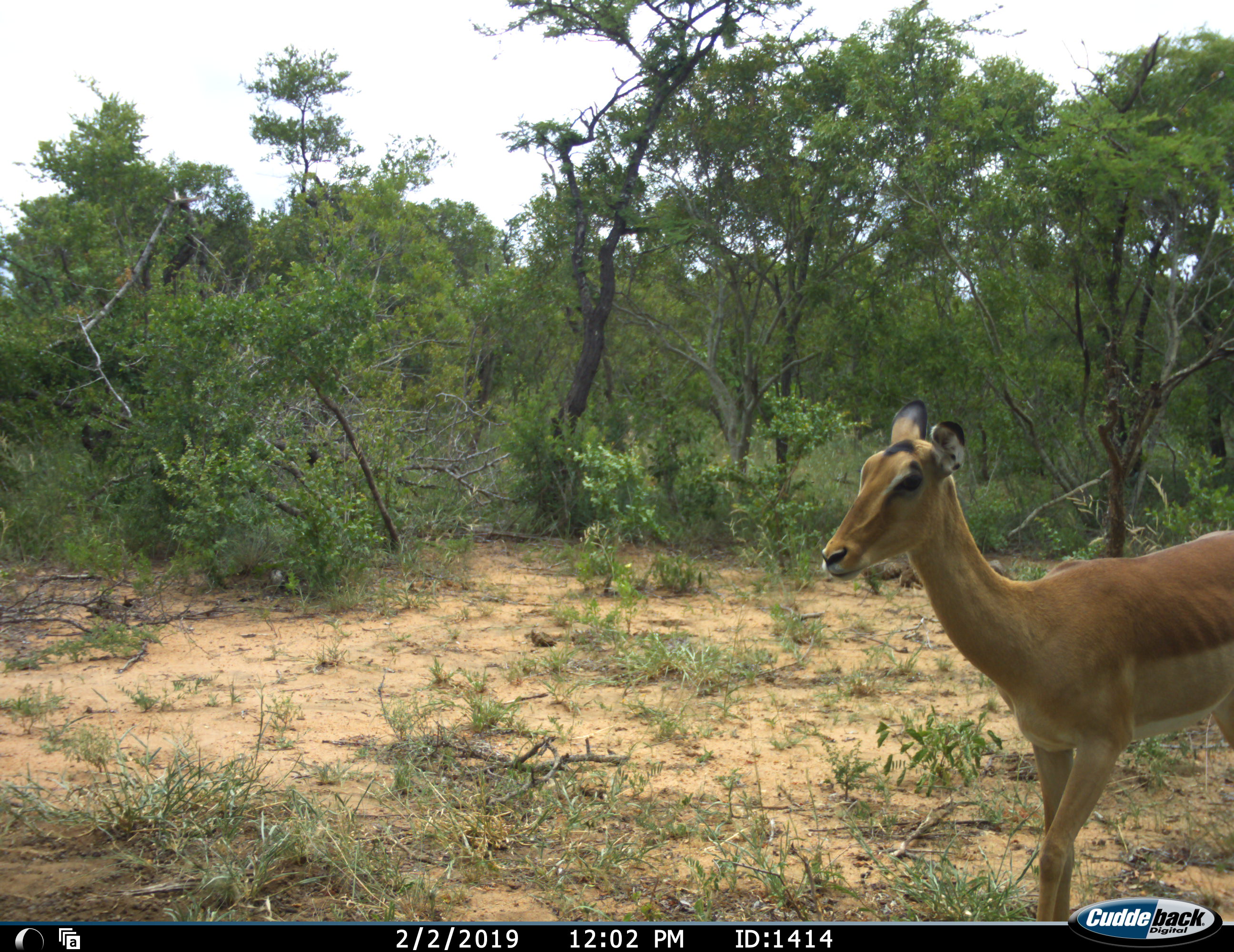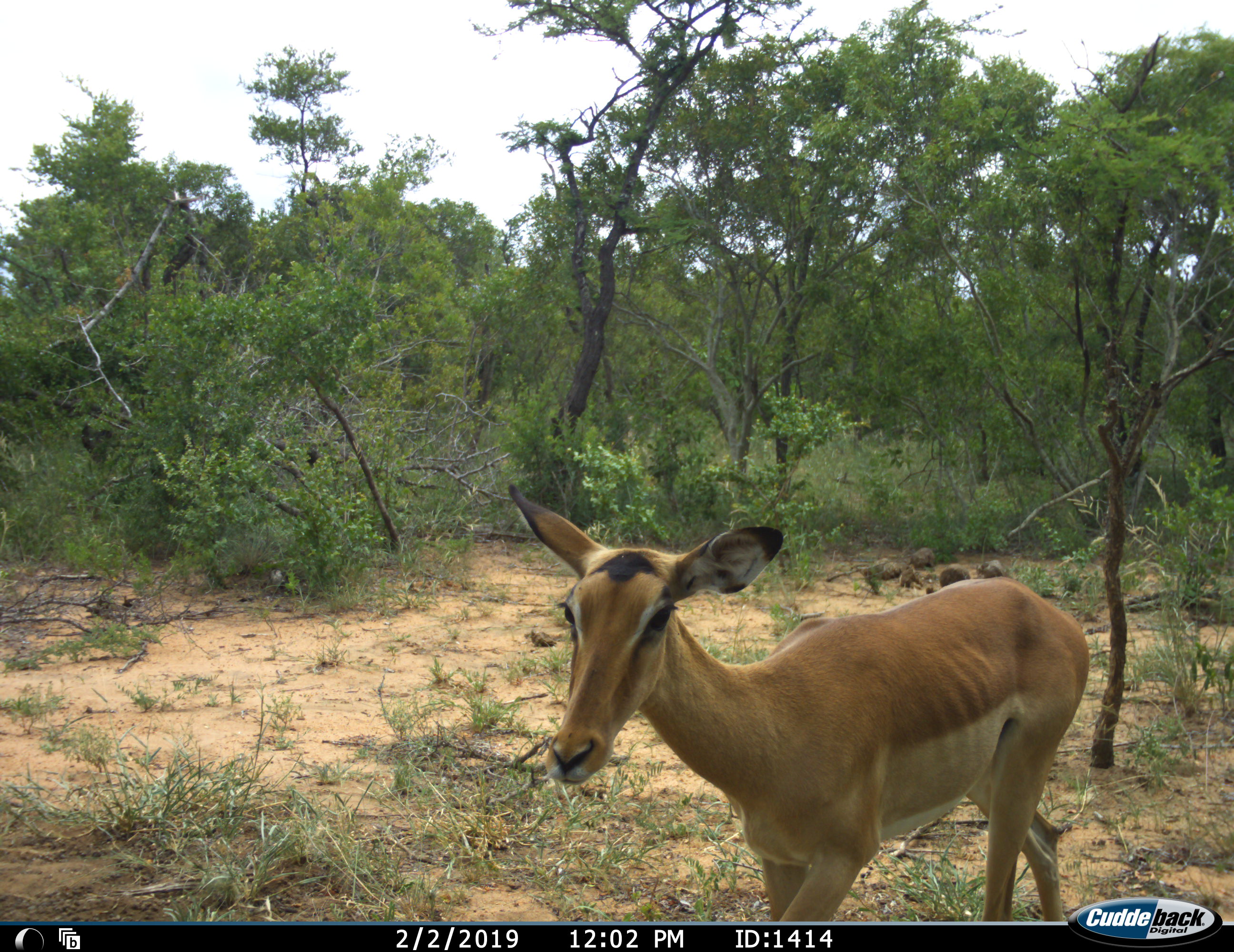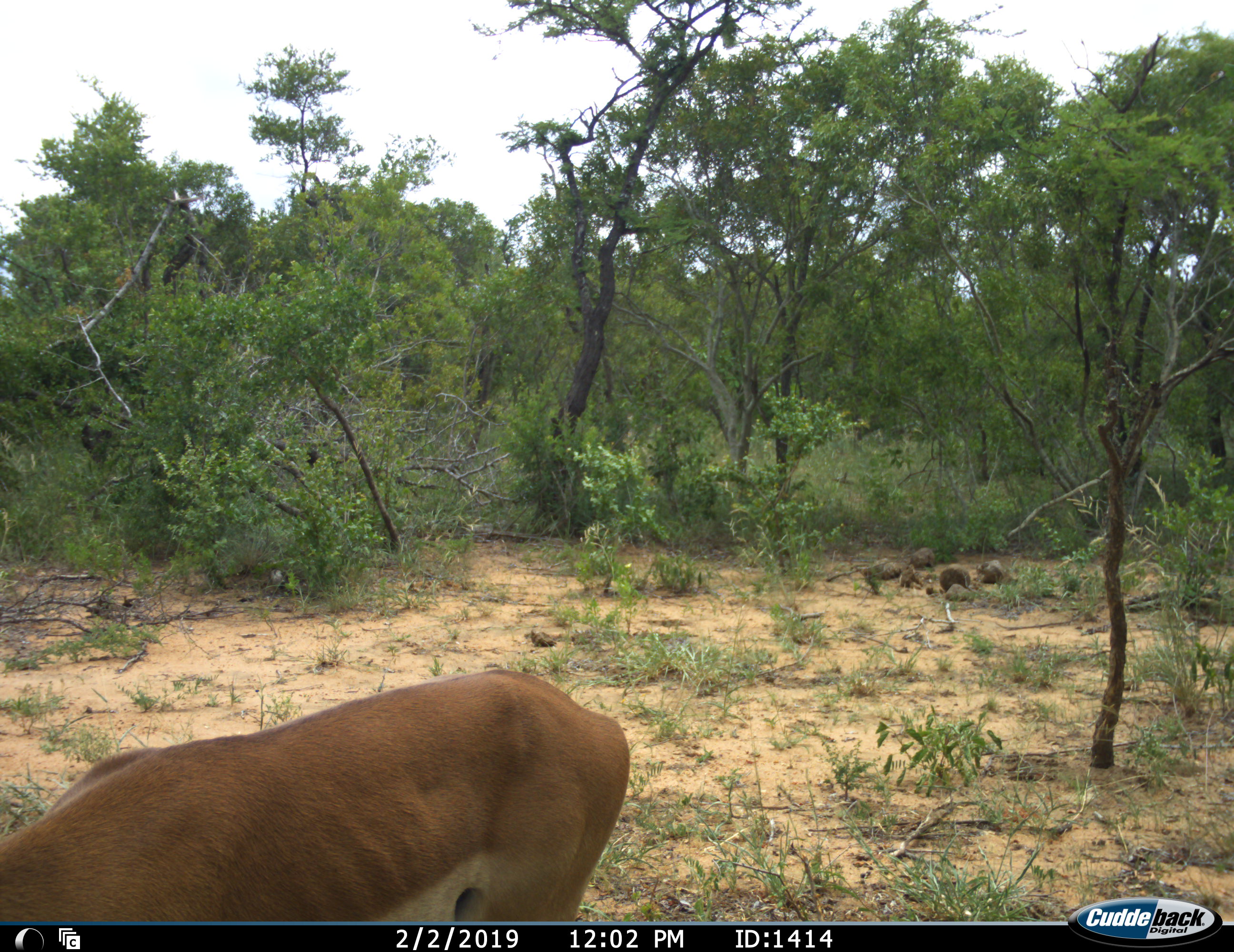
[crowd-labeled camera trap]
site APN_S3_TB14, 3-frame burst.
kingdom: Animalia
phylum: Chordata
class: Mammalia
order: Artiodactyla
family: Bovidae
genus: Aepyceros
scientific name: Aepyceros melampus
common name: impala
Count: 1.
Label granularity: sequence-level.